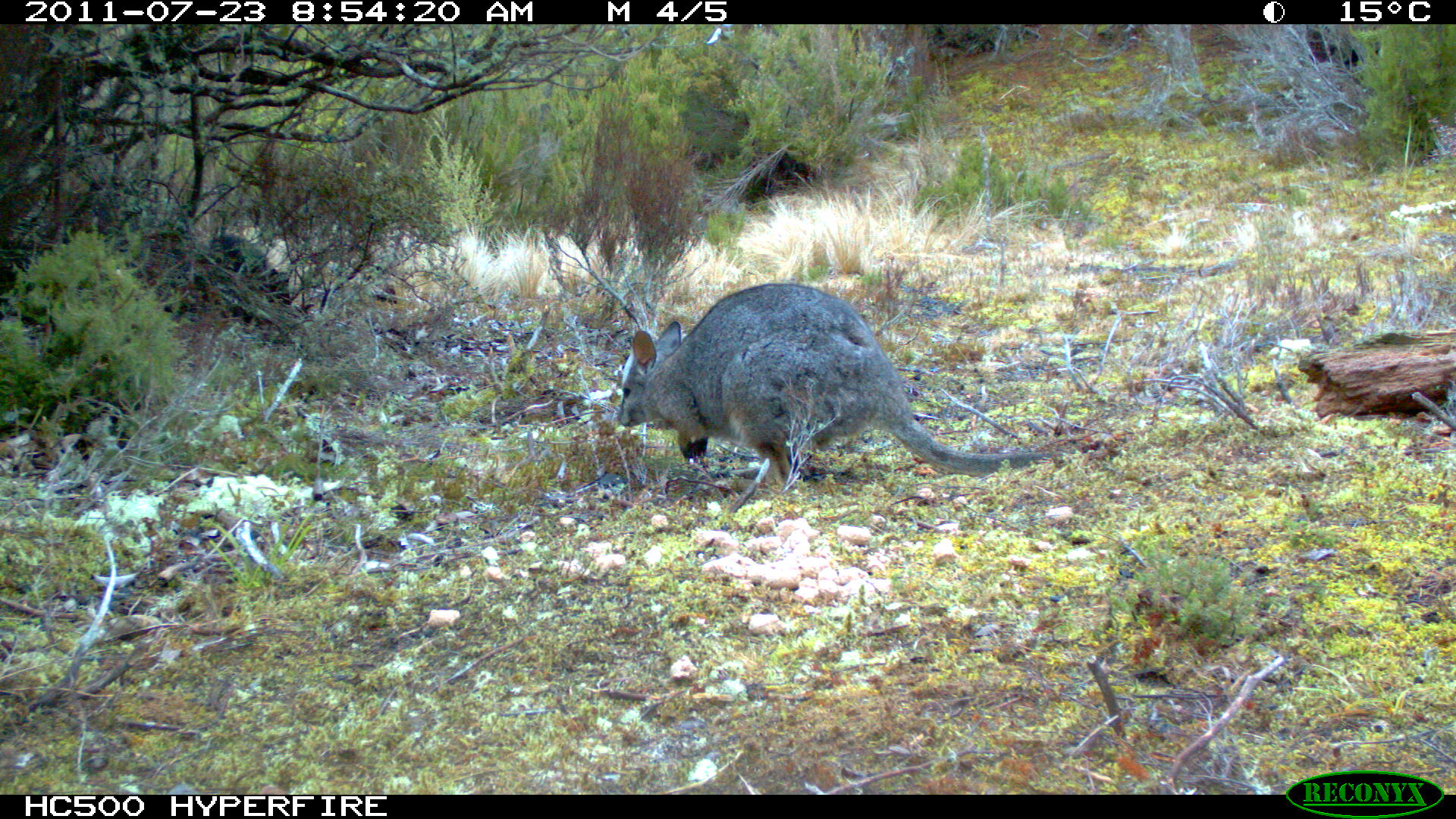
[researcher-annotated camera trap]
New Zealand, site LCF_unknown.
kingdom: Animalia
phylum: Chordata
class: Mammalia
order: Diprotodontia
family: Macropodidae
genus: Notamacropus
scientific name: Notamacropus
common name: wallaby